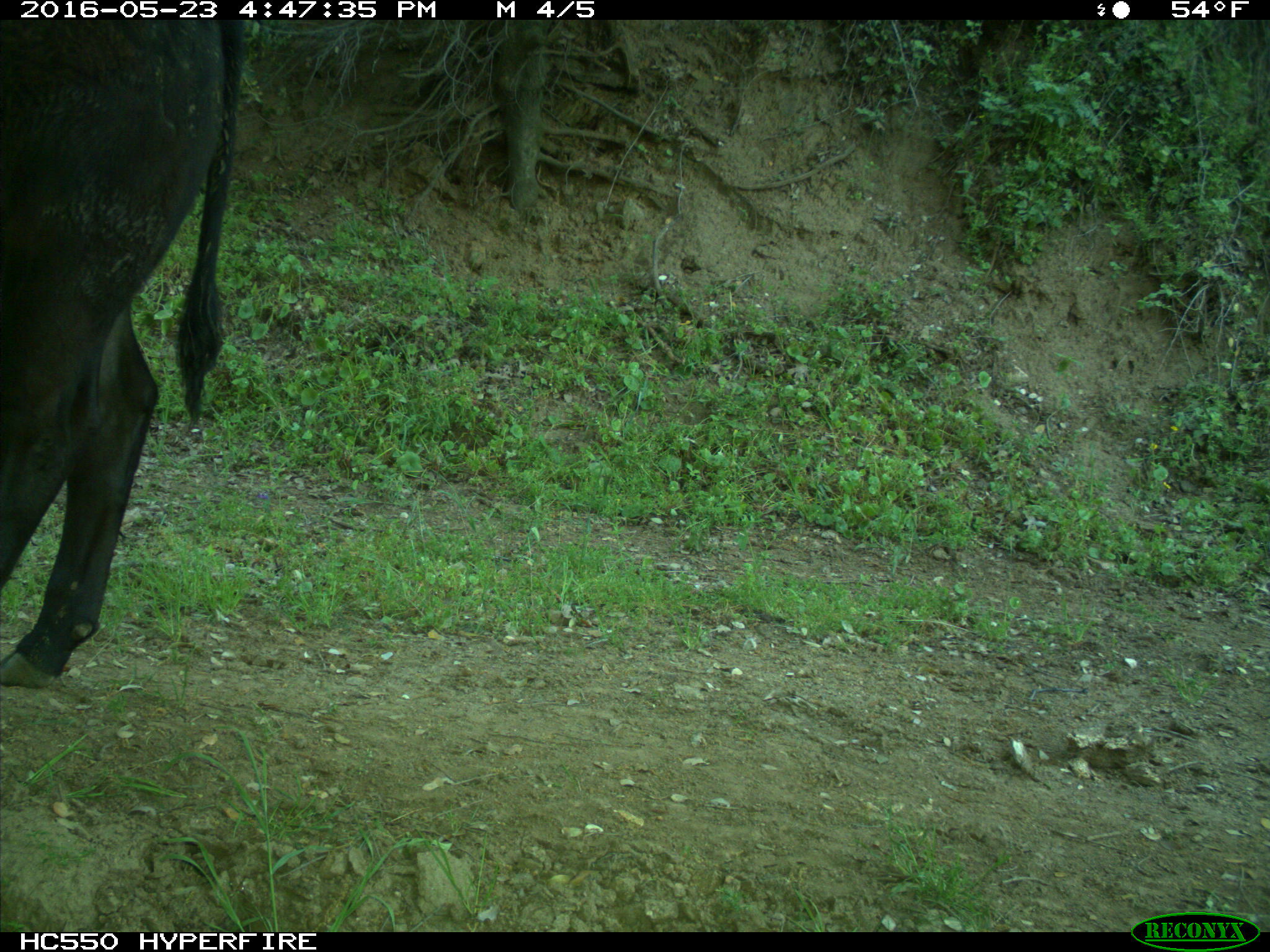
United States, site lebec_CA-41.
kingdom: Animalia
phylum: Chordata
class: Mammalia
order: Artiodactyla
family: Bovidae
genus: Bos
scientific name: Bos taurus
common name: domestic cow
Bos taurus (domestic cow).